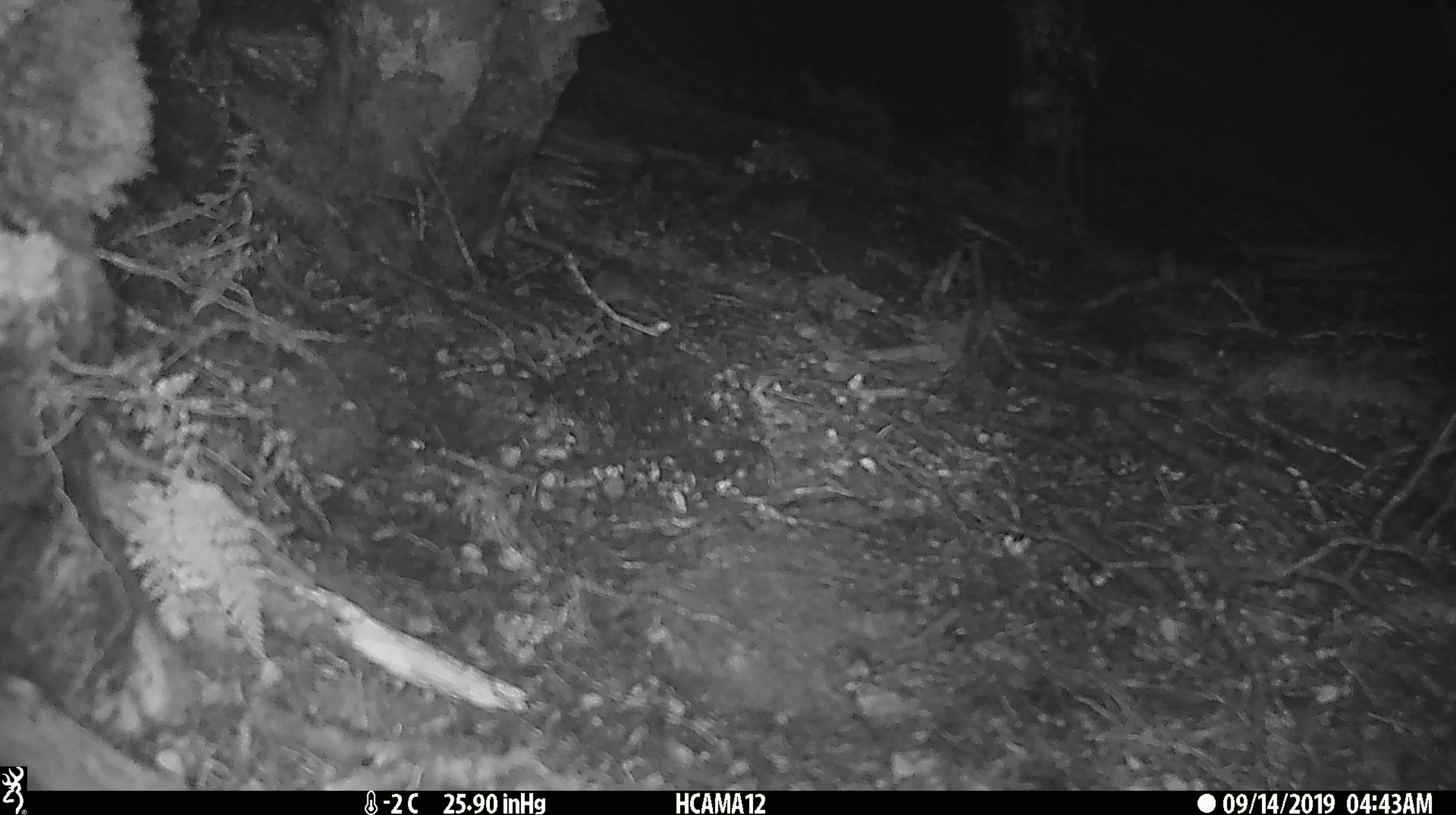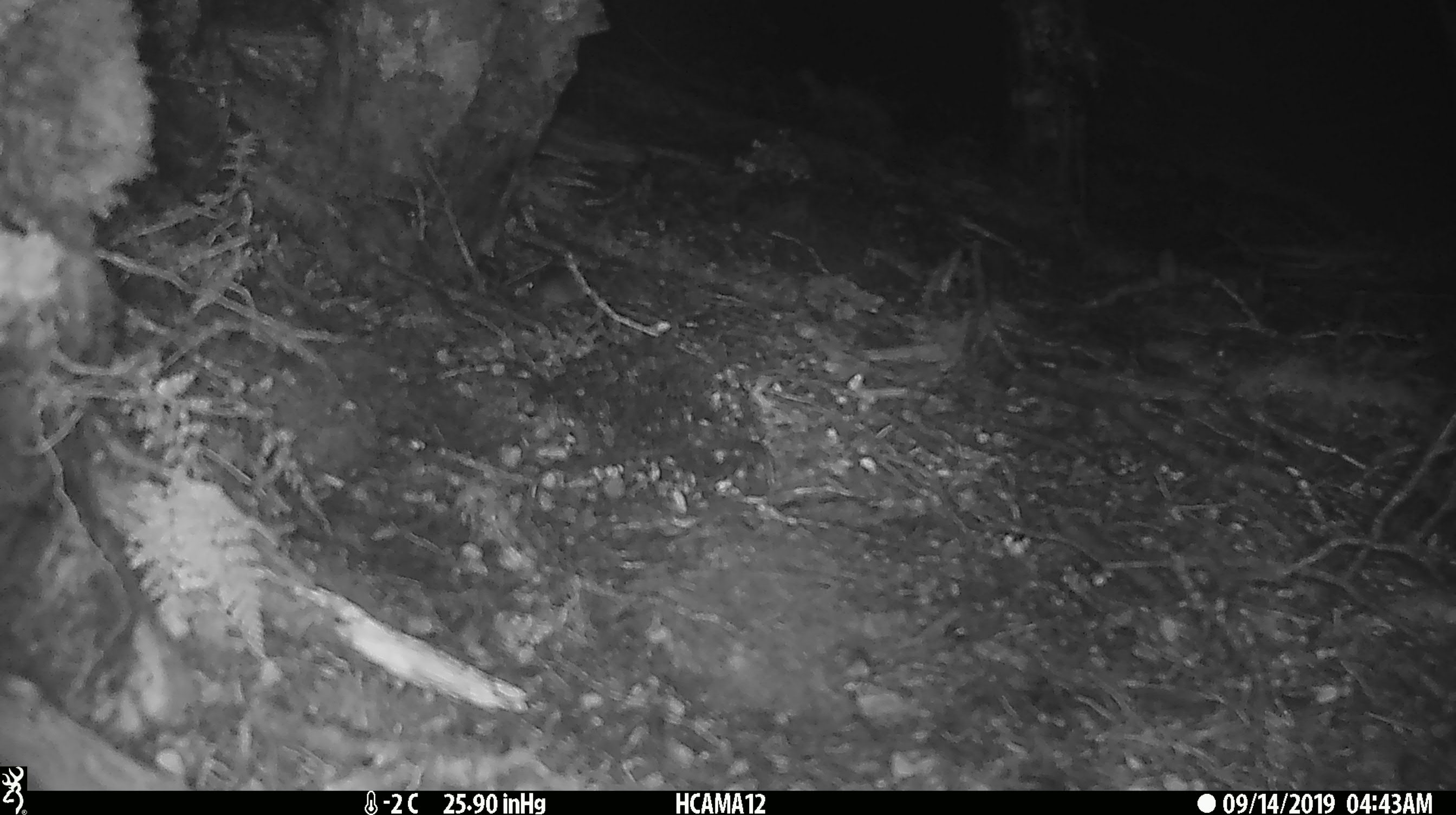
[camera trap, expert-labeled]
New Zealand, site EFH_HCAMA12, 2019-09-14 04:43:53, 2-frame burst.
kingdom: Animalia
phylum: Chordata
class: Mammalia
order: Rodentia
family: Muridae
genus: Mus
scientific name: Mus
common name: mouse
Mouse (Mus).